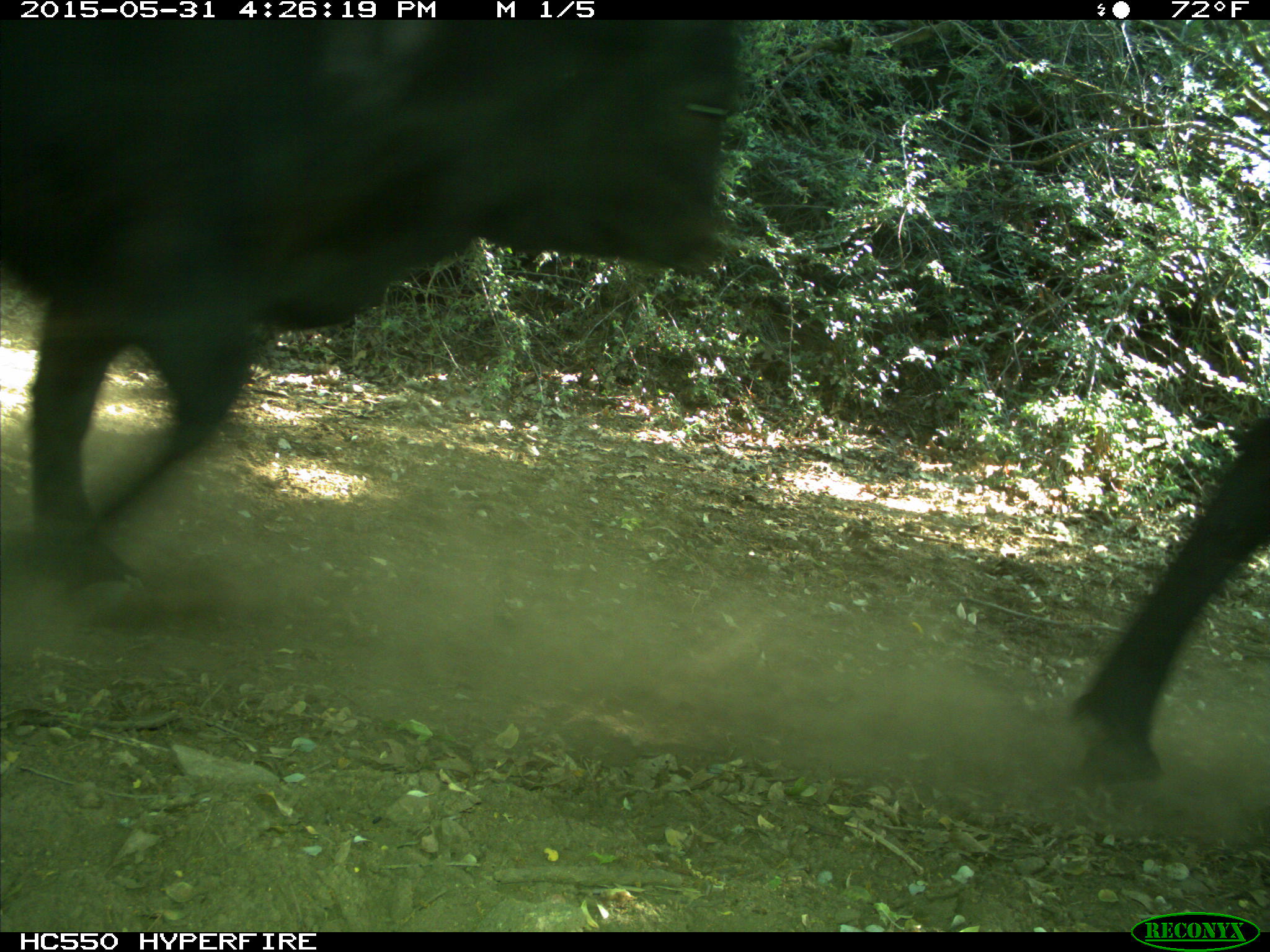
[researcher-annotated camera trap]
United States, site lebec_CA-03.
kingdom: Animalia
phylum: Chordata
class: Mammalia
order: Artiodactyla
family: Bovidae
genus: Bos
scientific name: Bos taurus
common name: domestic cow